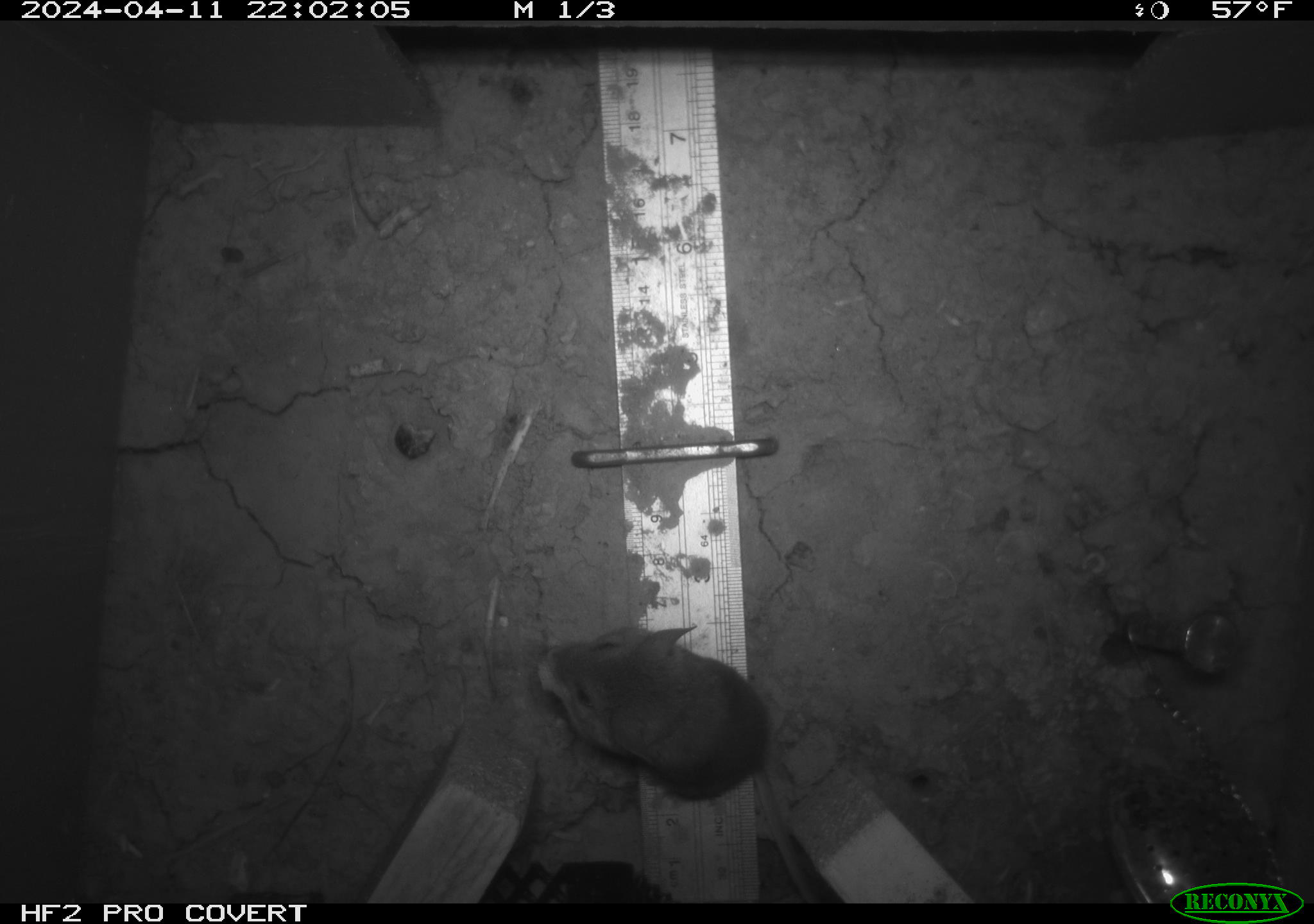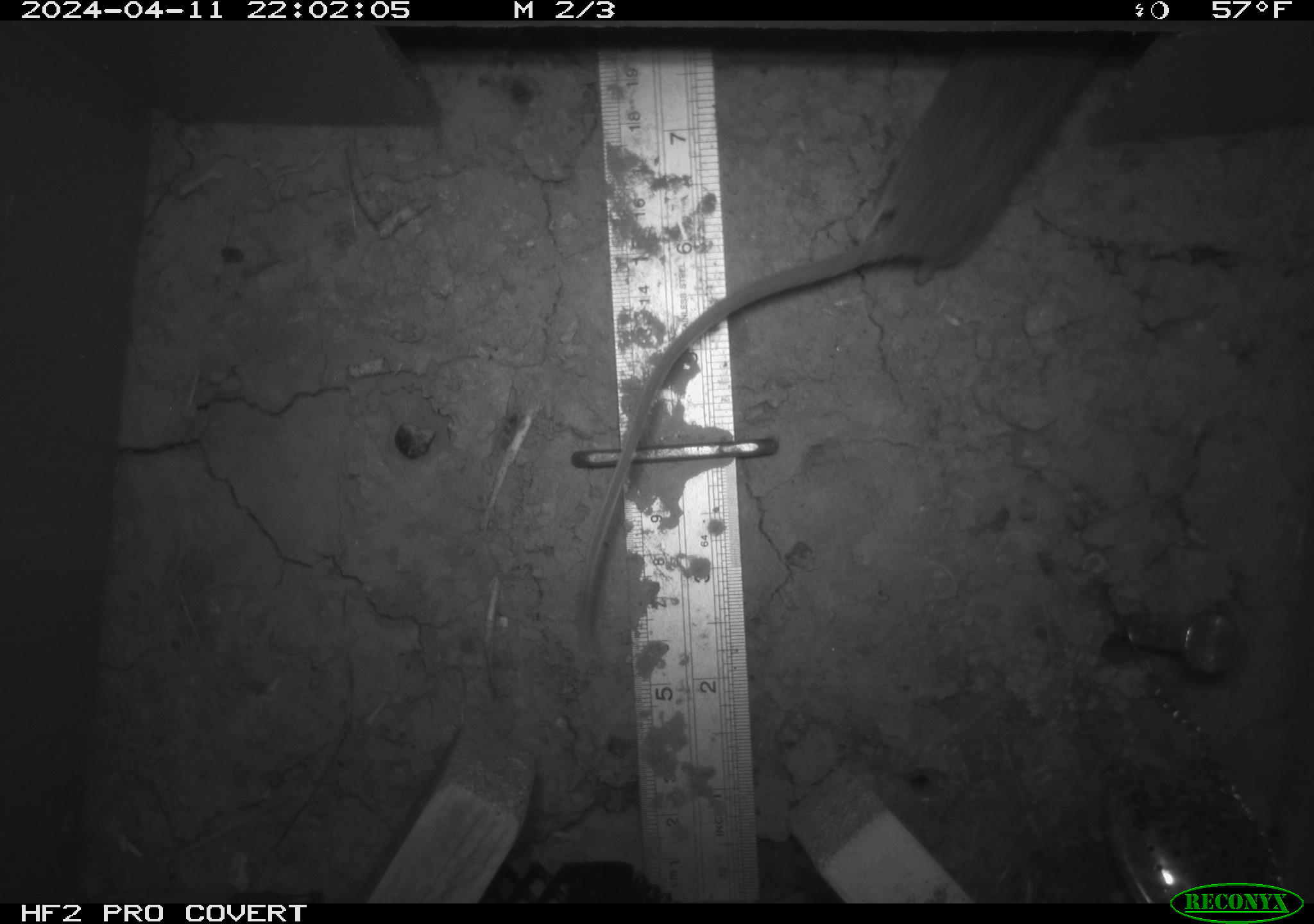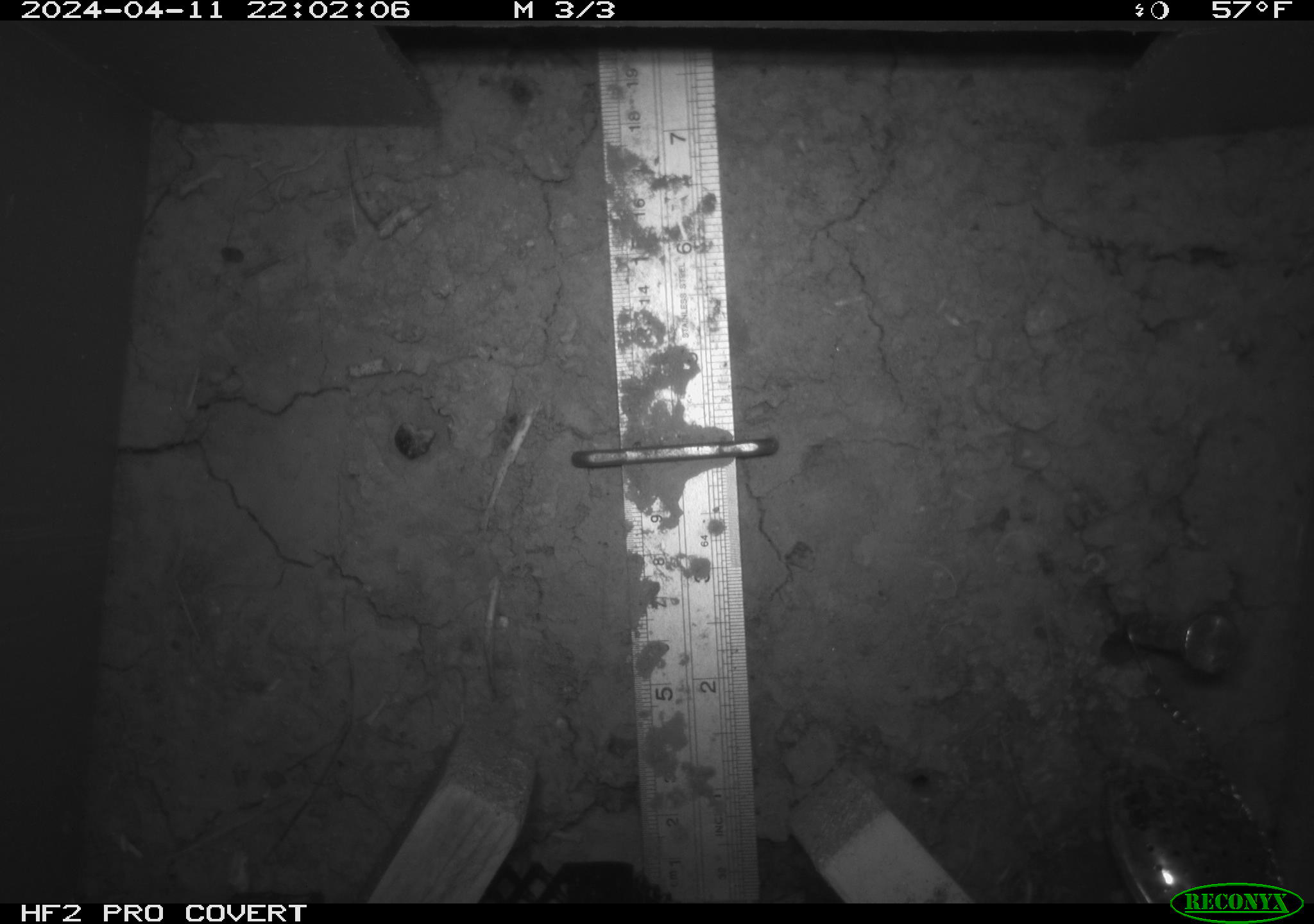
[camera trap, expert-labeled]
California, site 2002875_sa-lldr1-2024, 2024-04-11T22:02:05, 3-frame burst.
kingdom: Animalia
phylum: Chordata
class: Mammalia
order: Rodentia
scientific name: Rodentia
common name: mouse species